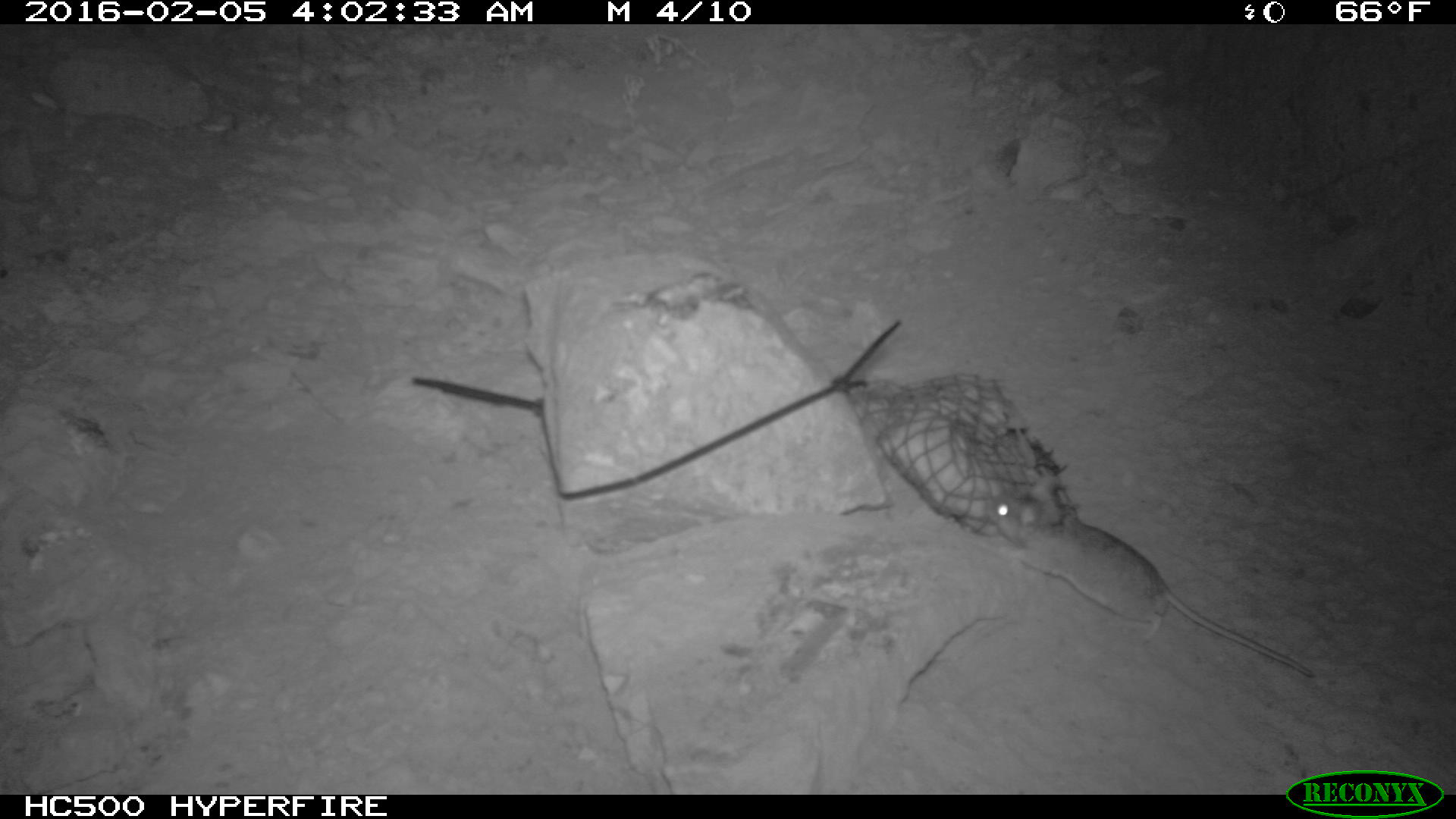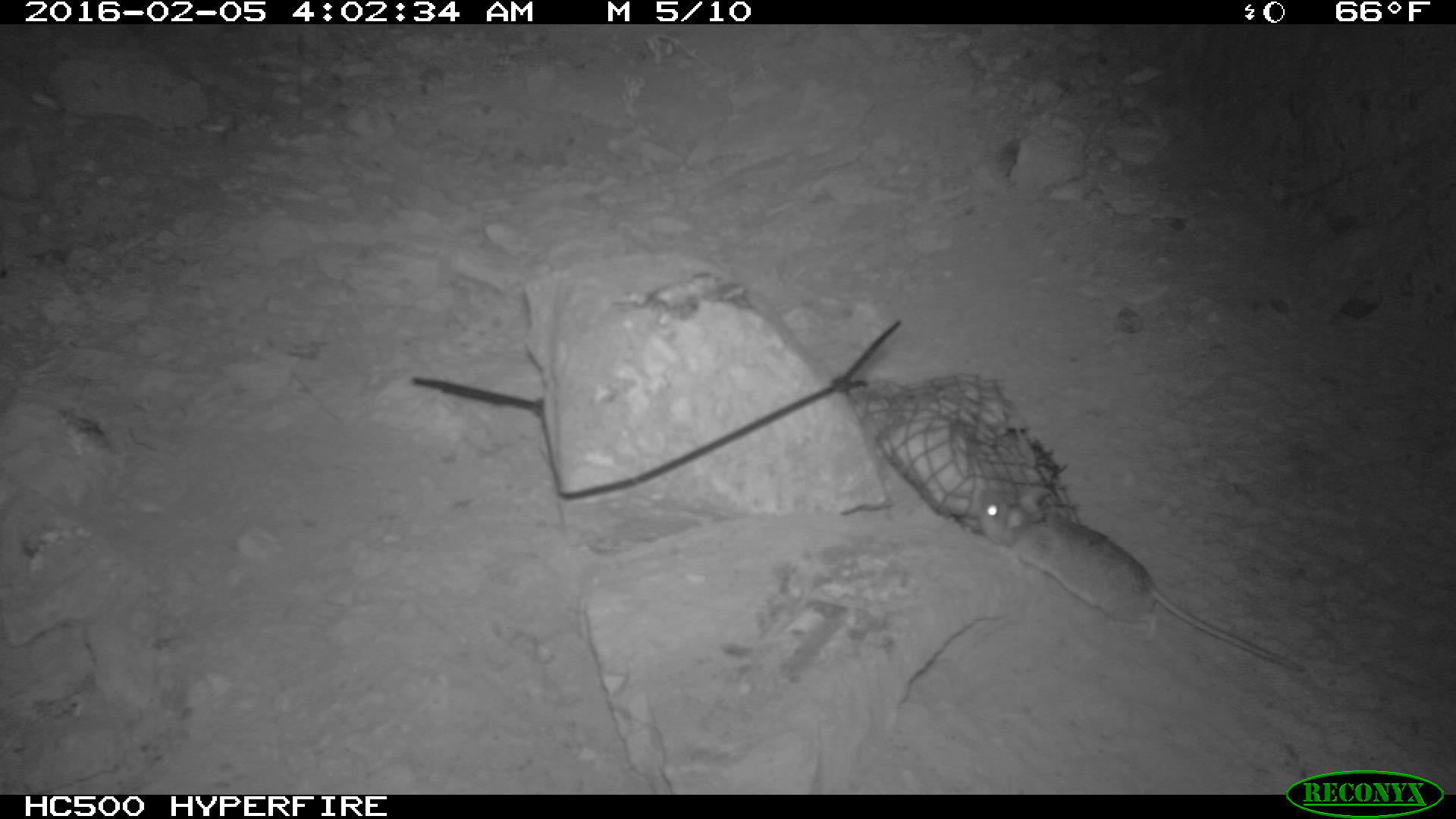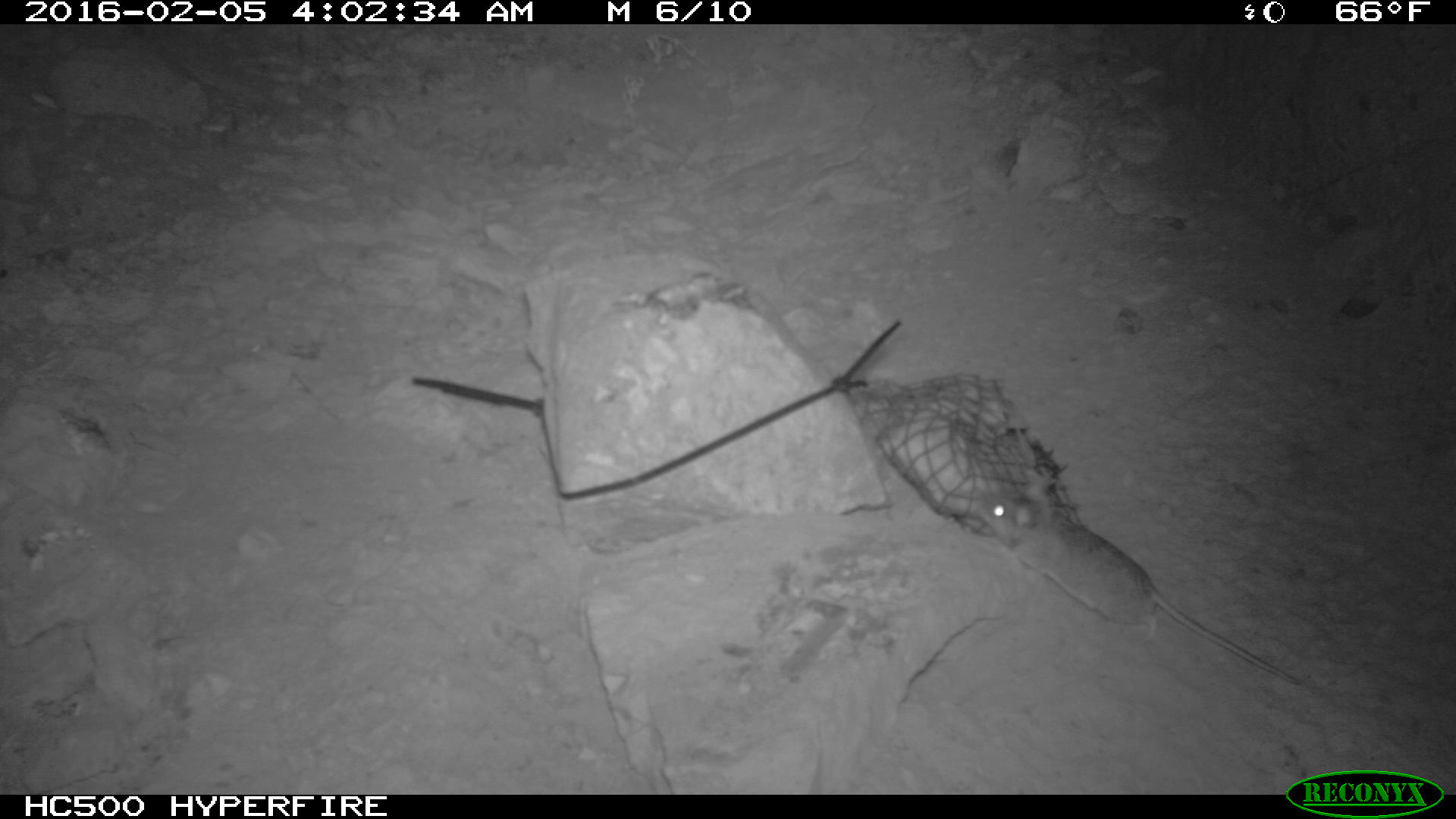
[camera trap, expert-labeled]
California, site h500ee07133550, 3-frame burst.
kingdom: Animalia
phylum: Chordata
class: Mammalia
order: Rodentia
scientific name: Rodentia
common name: rodent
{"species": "rodent (Rodentia)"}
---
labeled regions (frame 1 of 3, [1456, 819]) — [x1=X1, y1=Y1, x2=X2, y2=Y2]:
rodent: [x1=982, y1=492, x2=1313, y2=679]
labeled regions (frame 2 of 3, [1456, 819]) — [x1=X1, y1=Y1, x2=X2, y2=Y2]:
rodent: [x1=977, y1=482, x2=1306, y2=676]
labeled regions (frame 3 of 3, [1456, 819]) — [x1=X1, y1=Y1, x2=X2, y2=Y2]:
rodent: [x1=979, y1=479, x2=1301, y2=685]